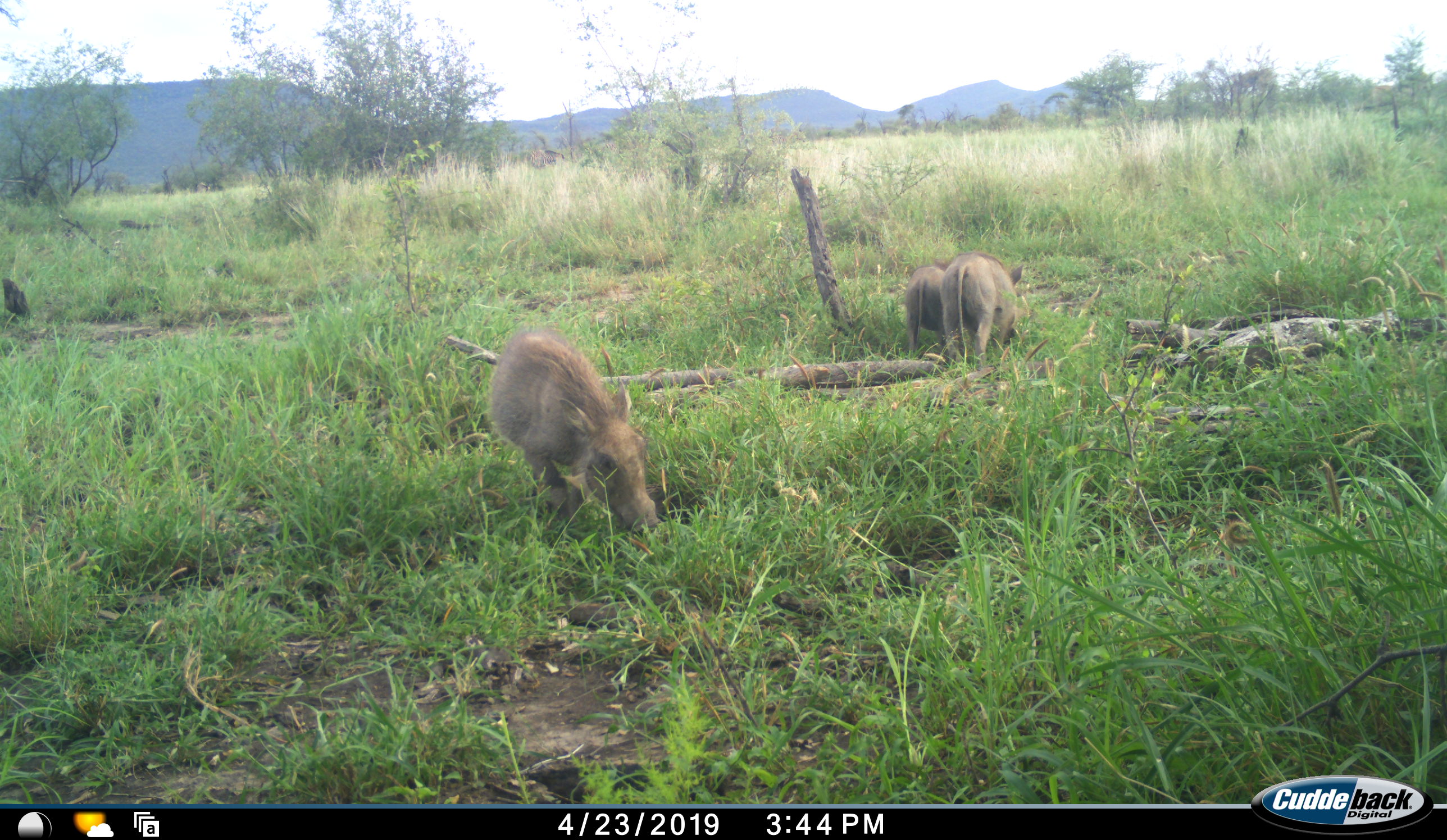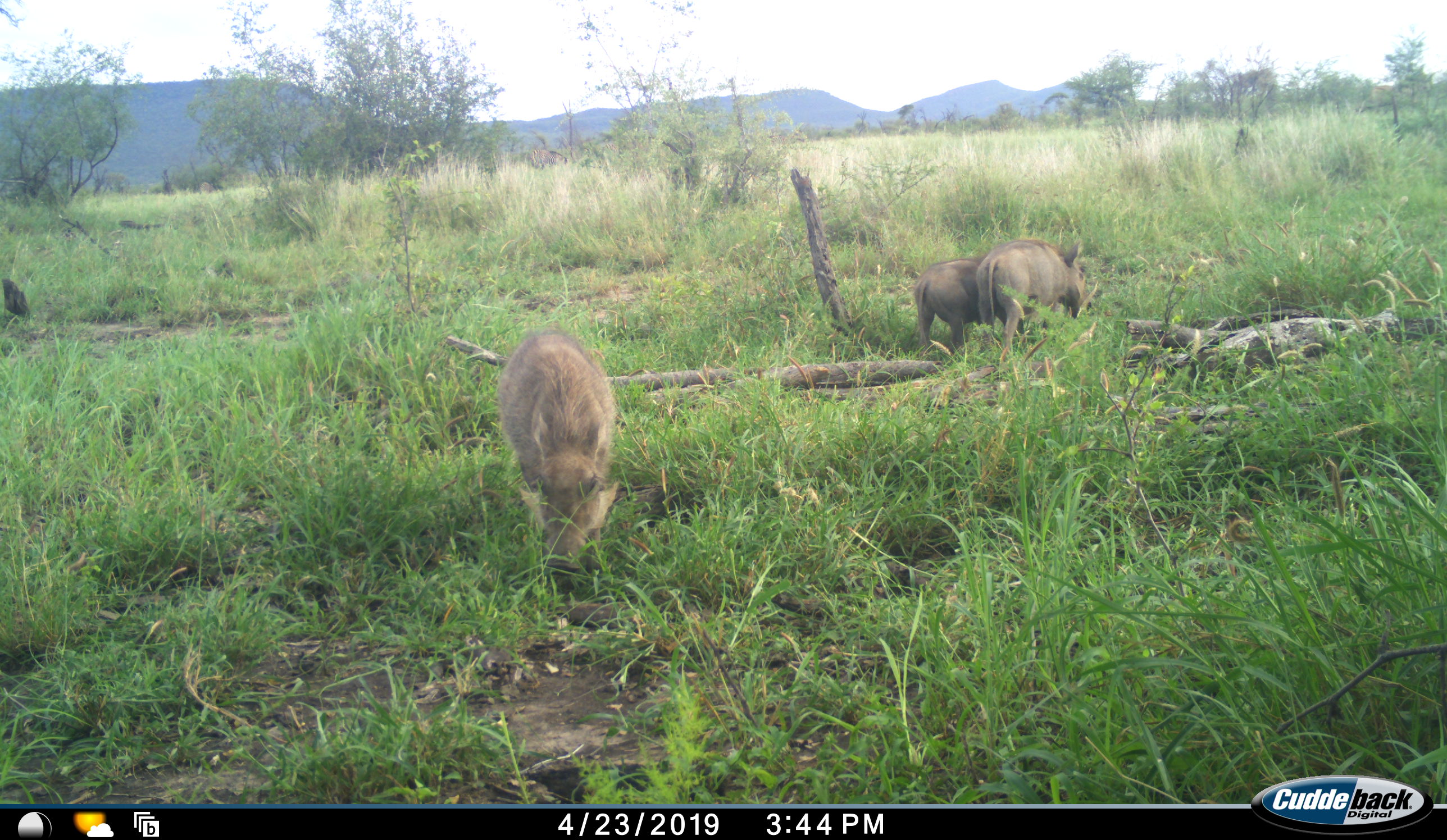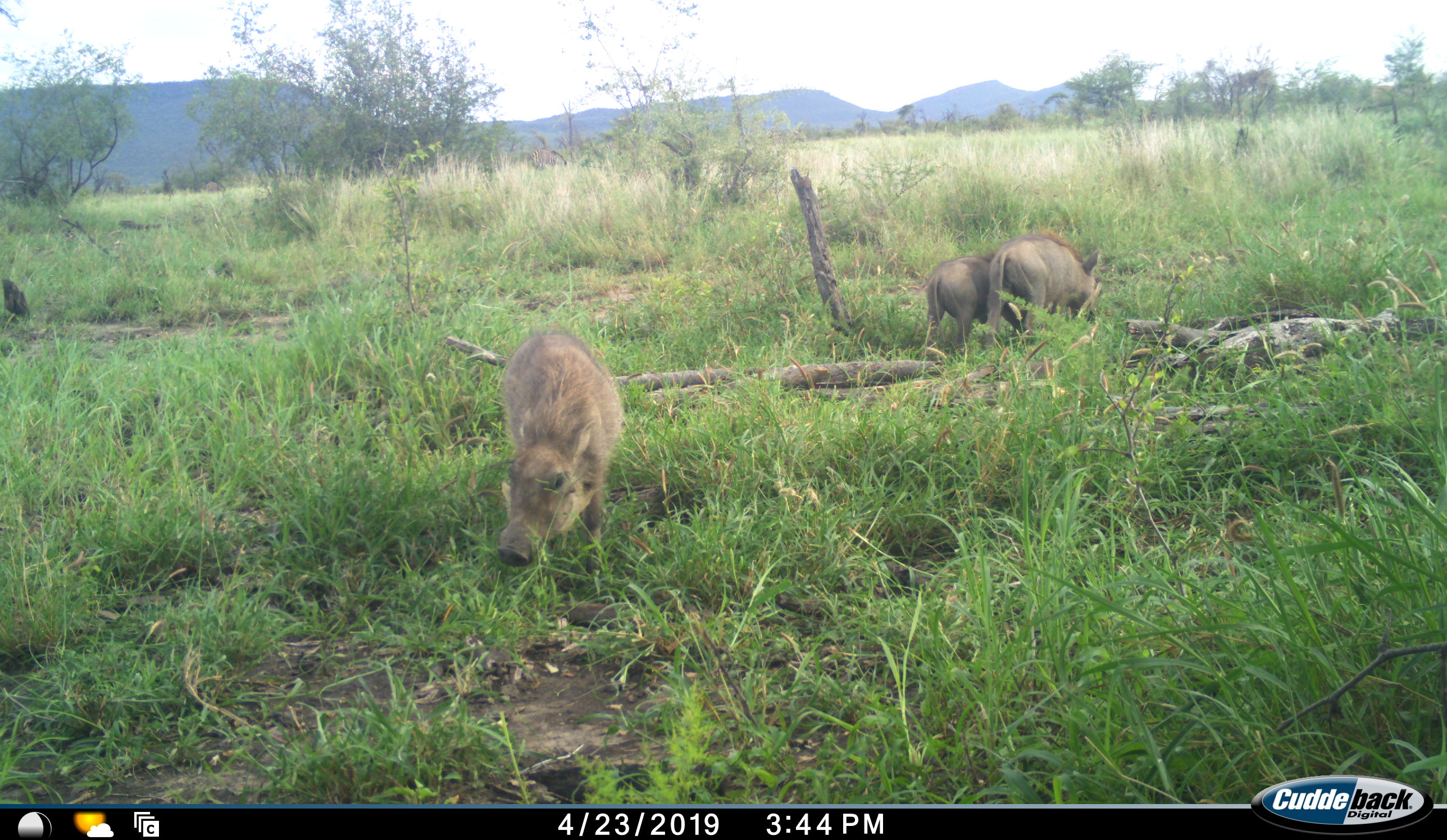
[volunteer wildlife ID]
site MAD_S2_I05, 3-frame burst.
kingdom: Animalia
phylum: Chordata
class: Mammalia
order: Artiodactyla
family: Suidae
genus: Phacochoerus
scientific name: Phacochoerus africanus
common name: warthog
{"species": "warthog (Phacochoerus africanus)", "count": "3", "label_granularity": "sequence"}